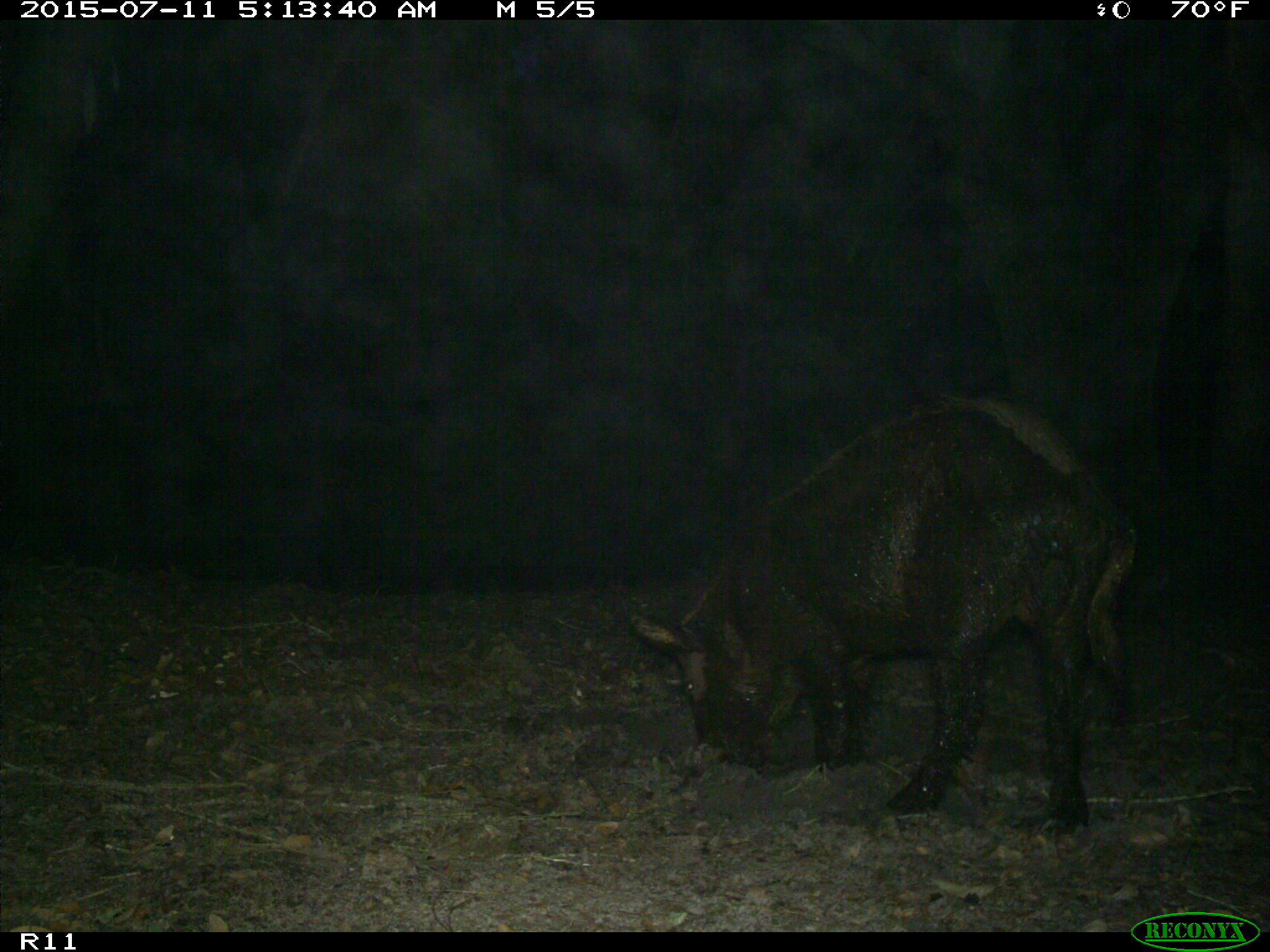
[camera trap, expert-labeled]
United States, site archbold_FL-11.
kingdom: Animalia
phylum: Chordata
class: Mammalia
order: Artiodactyla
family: Suidae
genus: Sus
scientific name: Sus scrofa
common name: wild boar